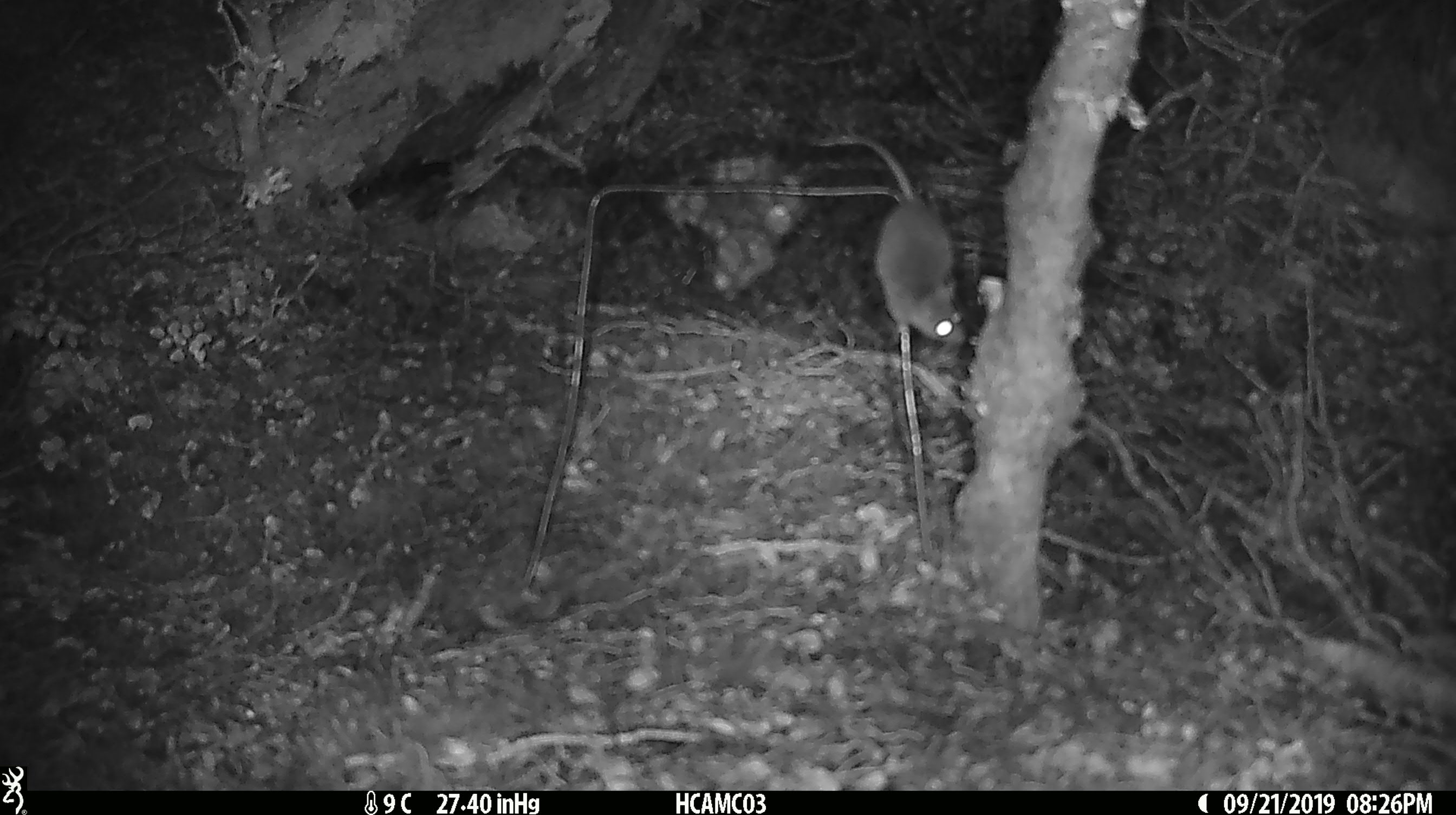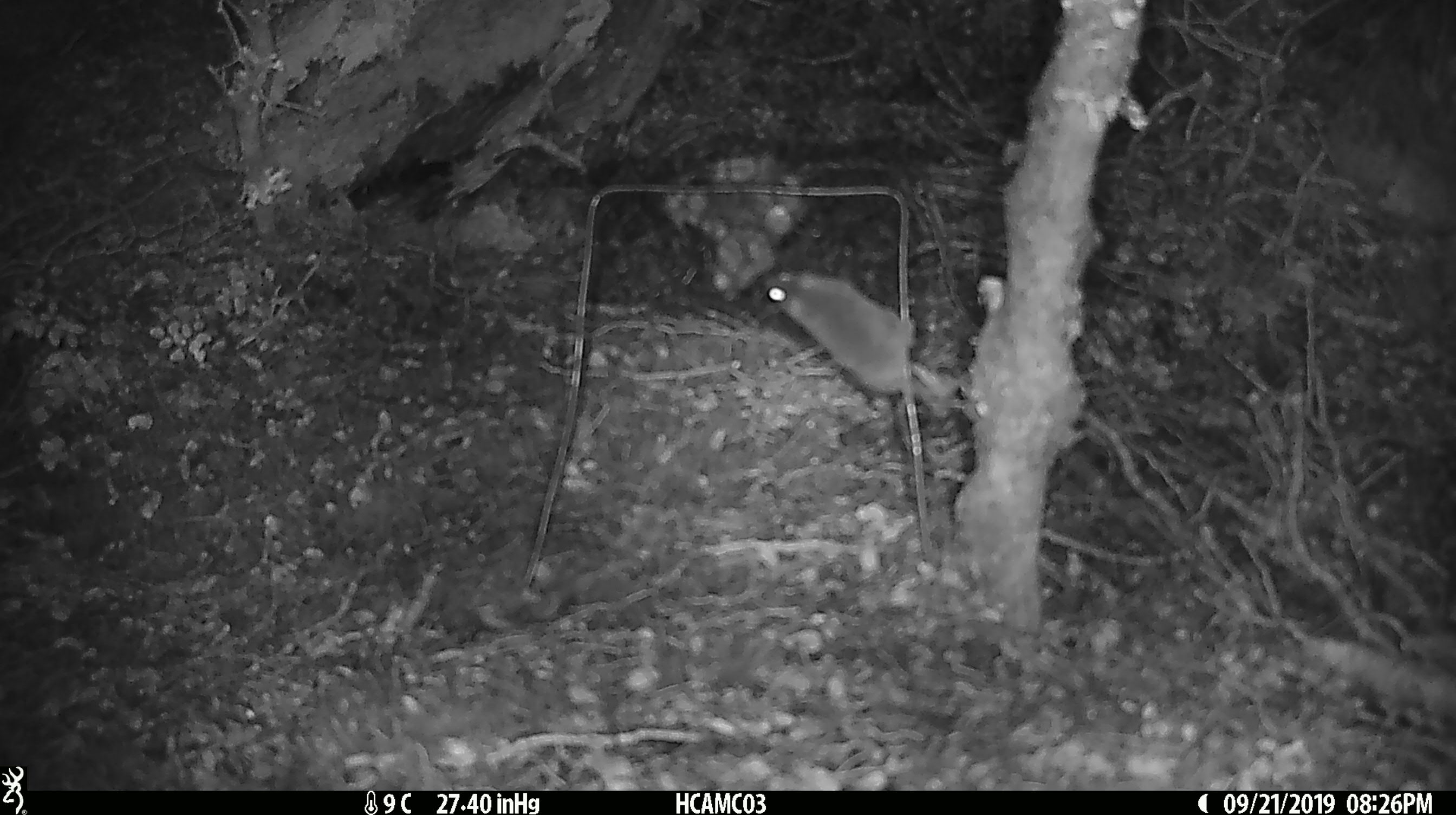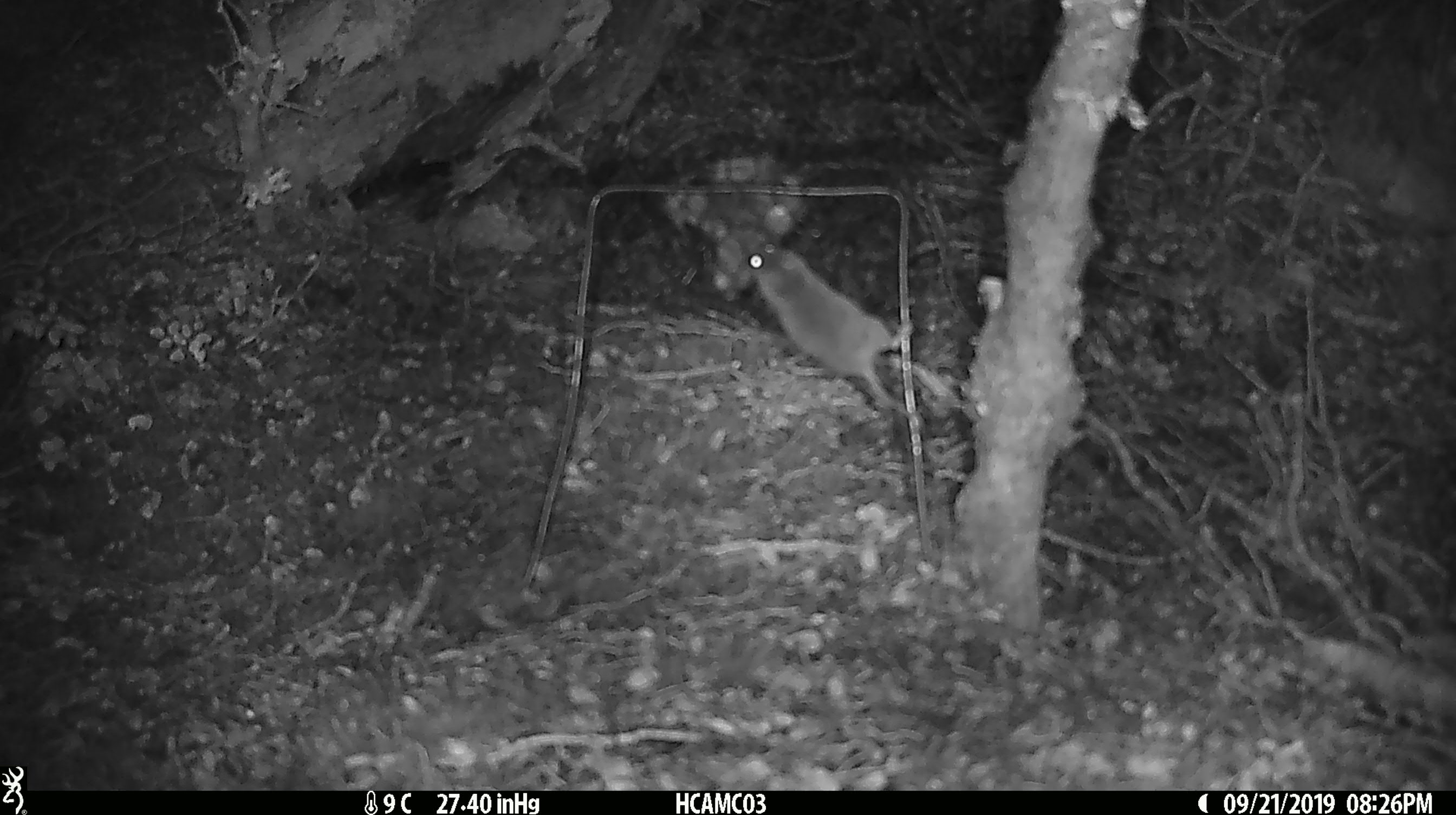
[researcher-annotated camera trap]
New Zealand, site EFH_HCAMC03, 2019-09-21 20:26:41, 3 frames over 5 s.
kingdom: Animalia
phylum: Chordata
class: Mammalia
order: Rodentia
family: Muridae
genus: Mus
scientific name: Mus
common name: mouse